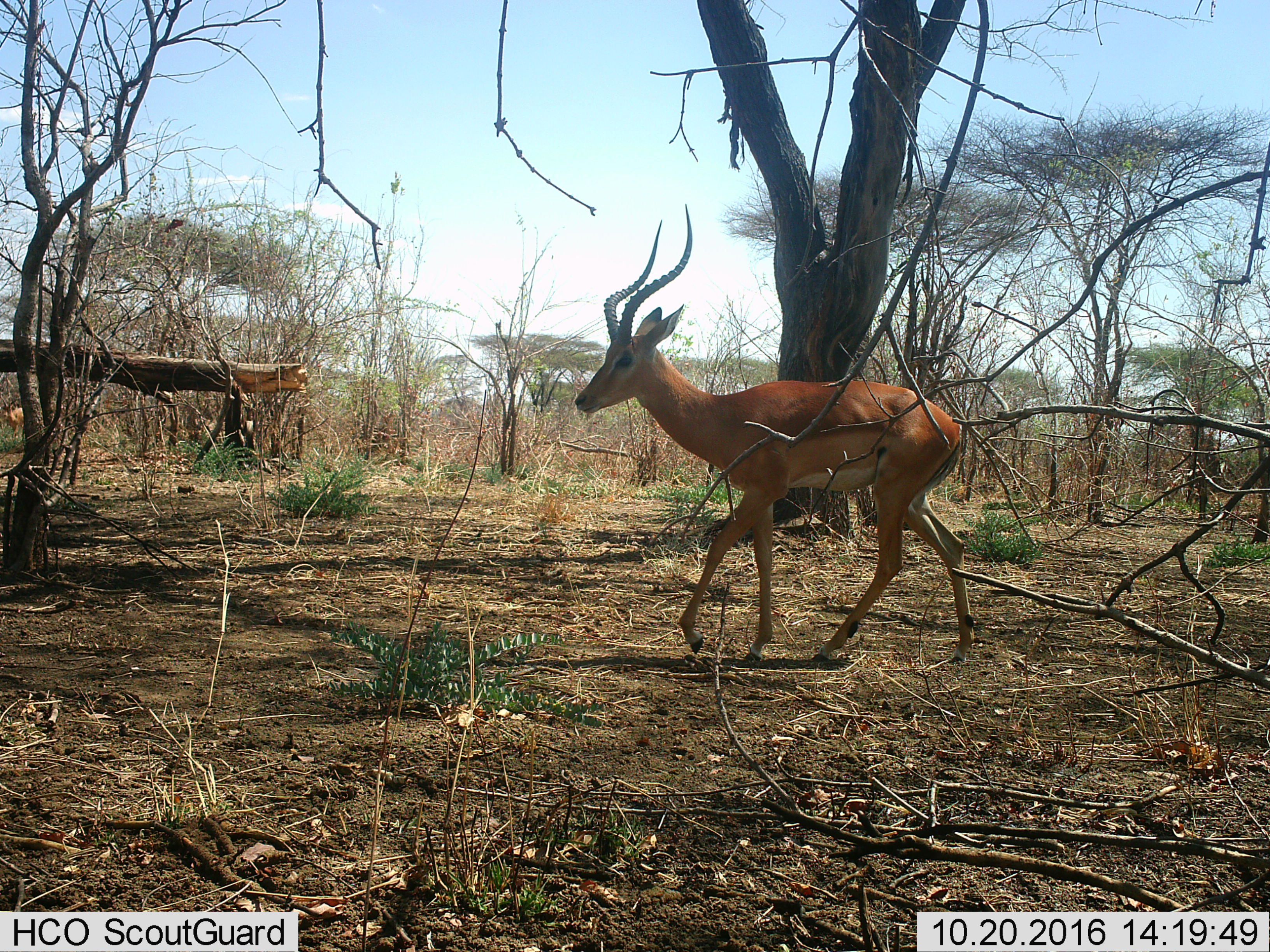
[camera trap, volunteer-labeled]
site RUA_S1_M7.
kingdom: Animalia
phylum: Chordata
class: Mammalia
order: Artiodactyla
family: Bovidae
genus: Aepyceros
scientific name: Aepyceros melampus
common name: impala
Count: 1.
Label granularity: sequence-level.